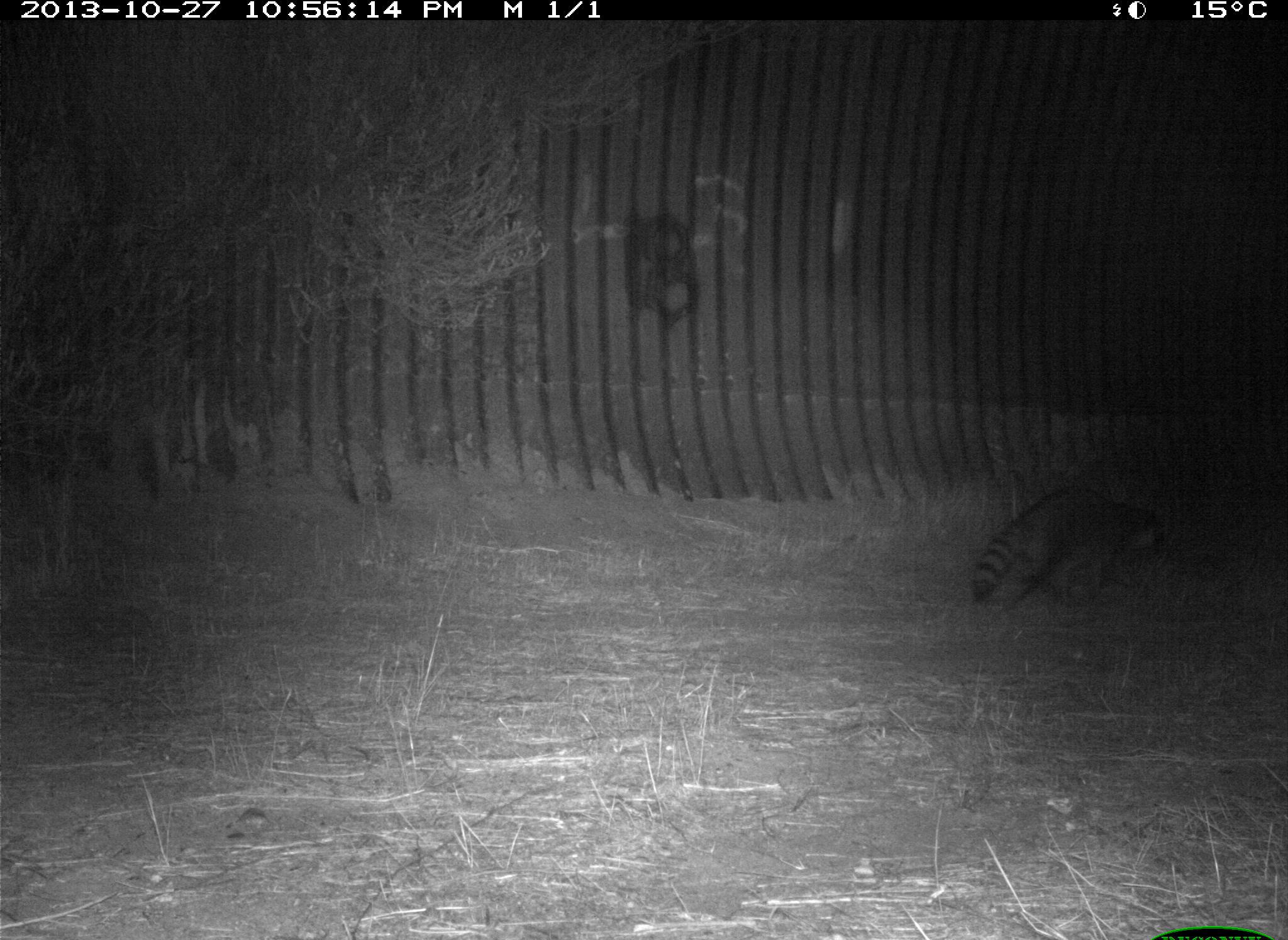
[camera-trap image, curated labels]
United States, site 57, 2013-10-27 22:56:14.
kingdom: Animalia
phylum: Chordata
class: Mammalia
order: Carnivora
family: Procyonidae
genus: Procyon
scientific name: Procyon lotor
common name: raccoon